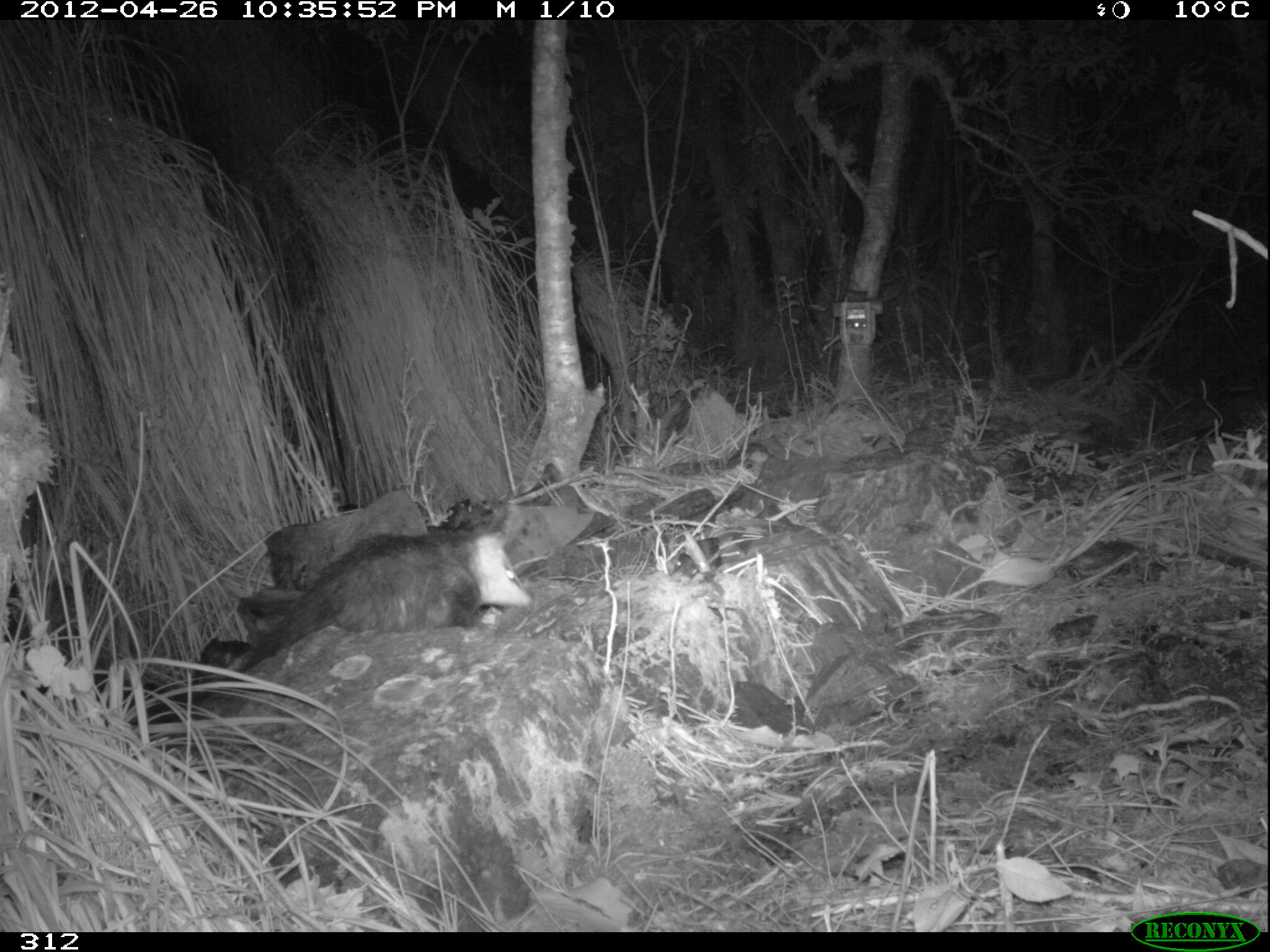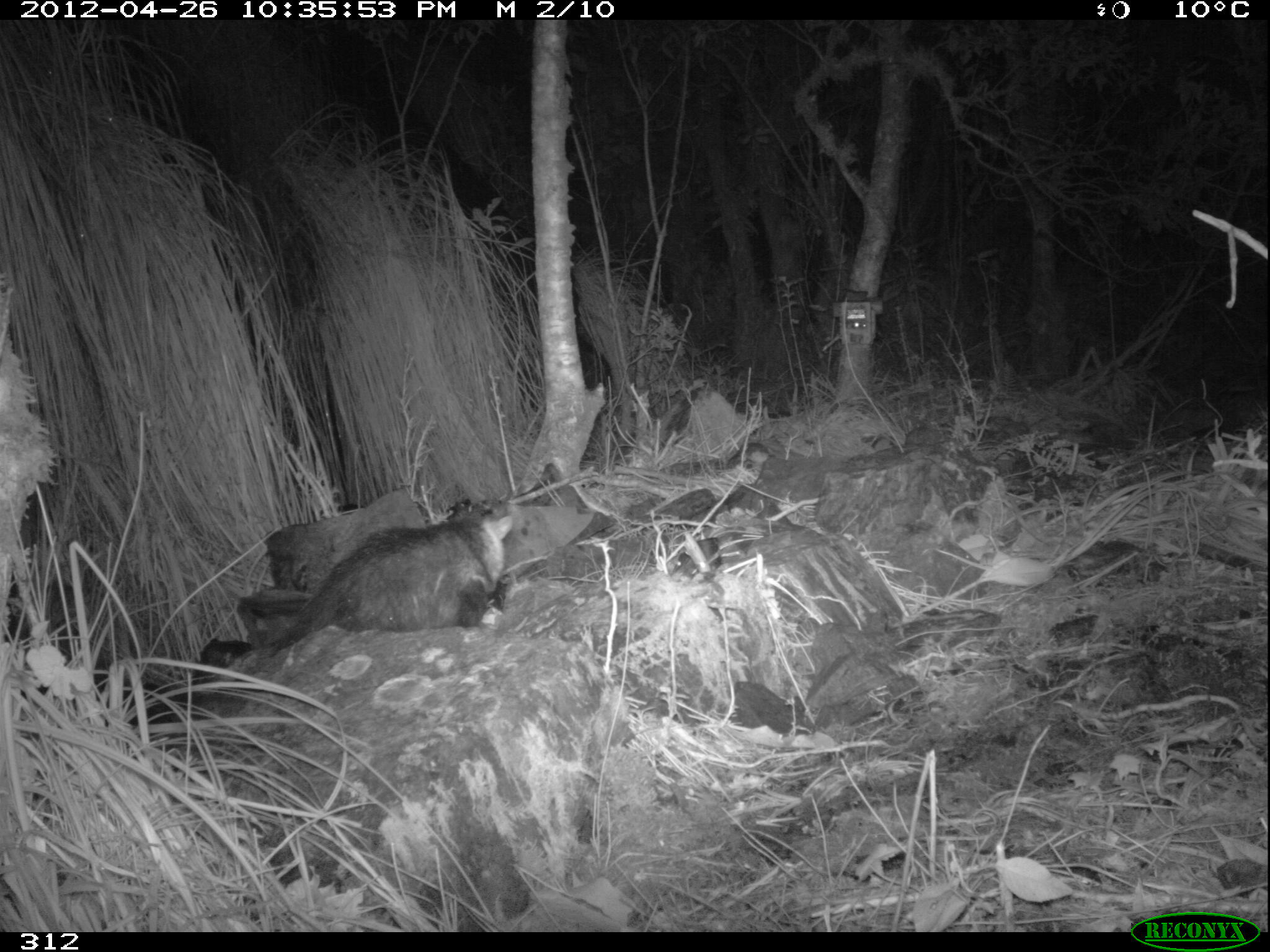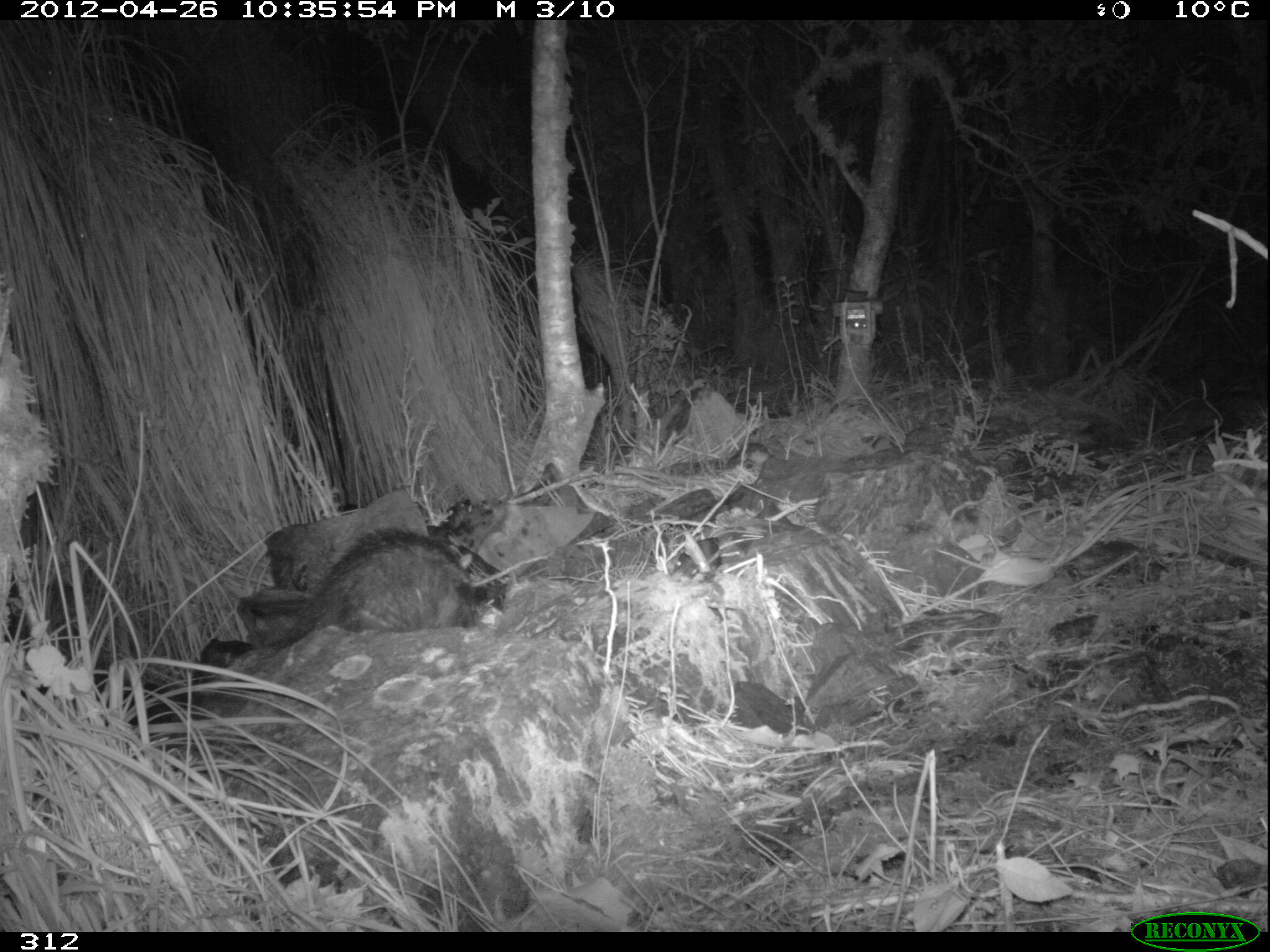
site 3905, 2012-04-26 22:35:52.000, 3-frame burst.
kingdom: Animalia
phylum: Chordata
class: Mammalia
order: Didelphimorphia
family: Didelphidae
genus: Didelphis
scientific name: Didelphis pernigra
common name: andean white-eared opossum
Didelphis pernigra (andean white-eared opossum).